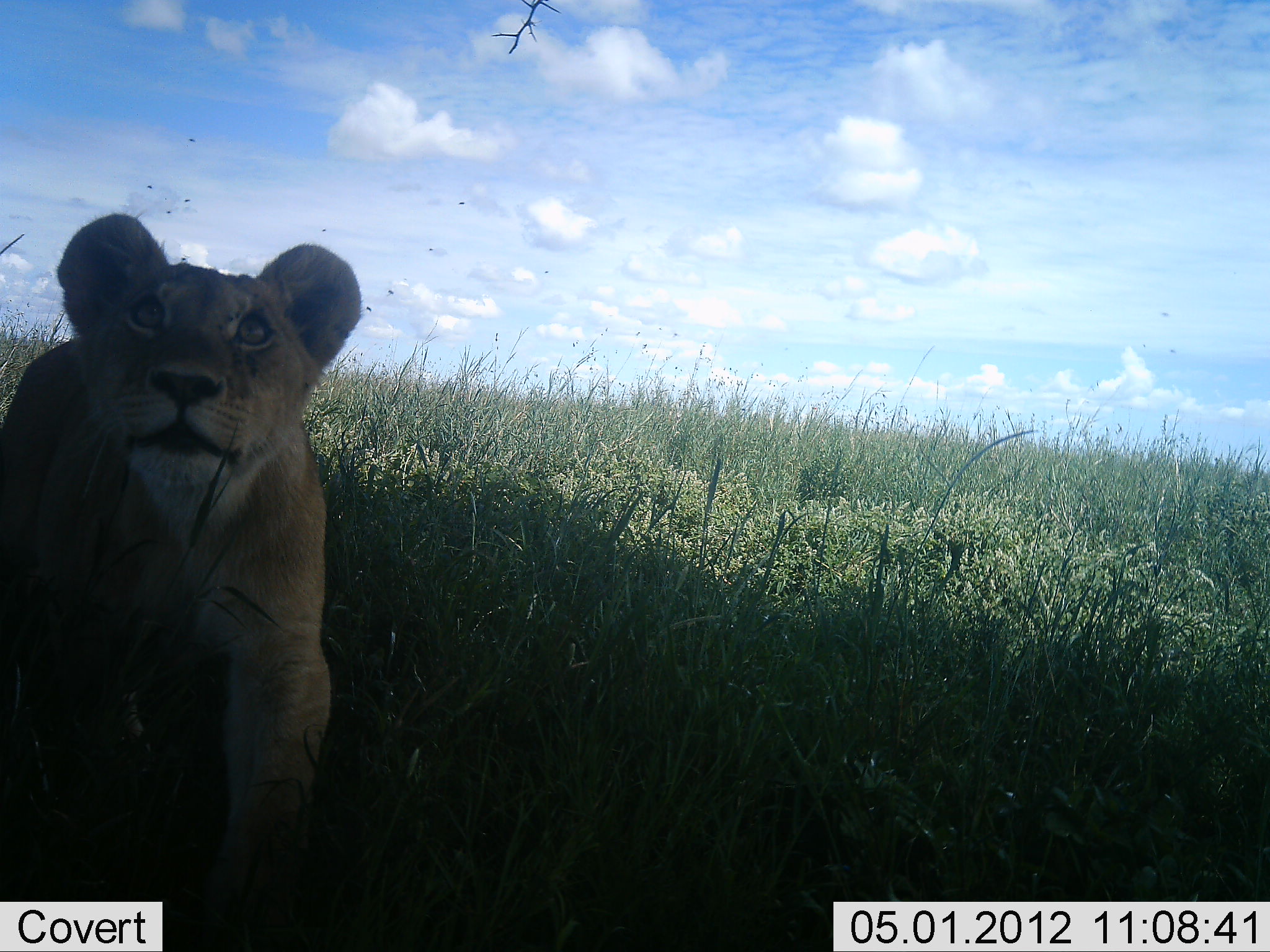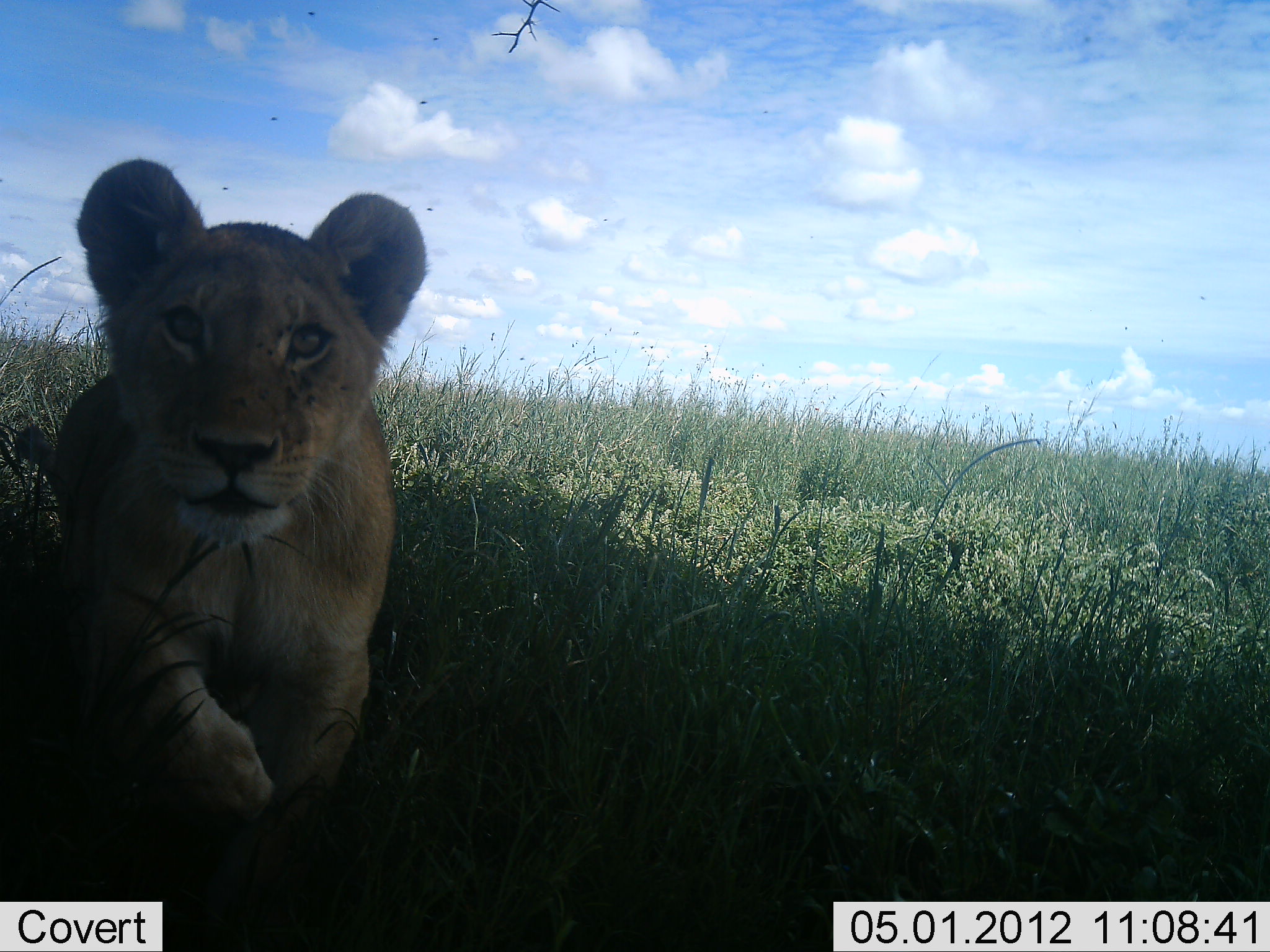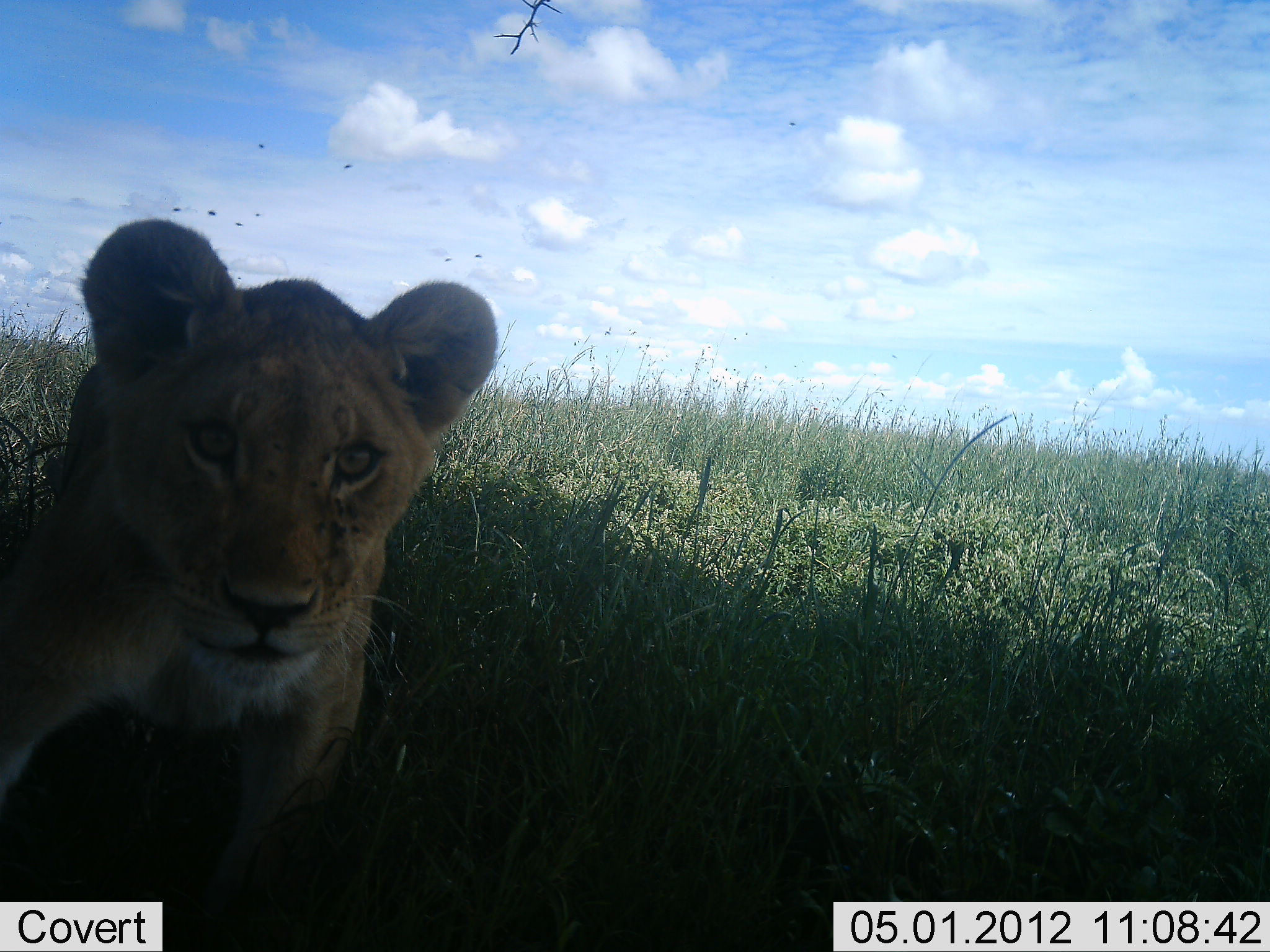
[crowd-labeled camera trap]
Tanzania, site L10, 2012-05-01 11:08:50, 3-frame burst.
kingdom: Animalia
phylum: Chordata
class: Mammalia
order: Carnivora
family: Felidae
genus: Panthera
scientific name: Panthera leo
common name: lion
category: lionfemale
Lionfemale (lion) (Panthera leo), count 1. Behavior (volunteer vote fractions): standing 0%, resting 14%, moving 83%, interacting 17%. Young present (vote fraction): 55%. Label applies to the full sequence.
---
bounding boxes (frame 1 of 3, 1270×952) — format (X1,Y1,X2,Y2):
animal: (0,213,363,896)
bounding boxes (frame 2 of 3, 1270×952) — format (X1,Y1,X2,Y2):
animal: (15,158,427,832)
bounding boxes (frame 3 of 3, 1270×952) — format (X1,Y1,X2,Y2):
animal: (0,221,496,843)